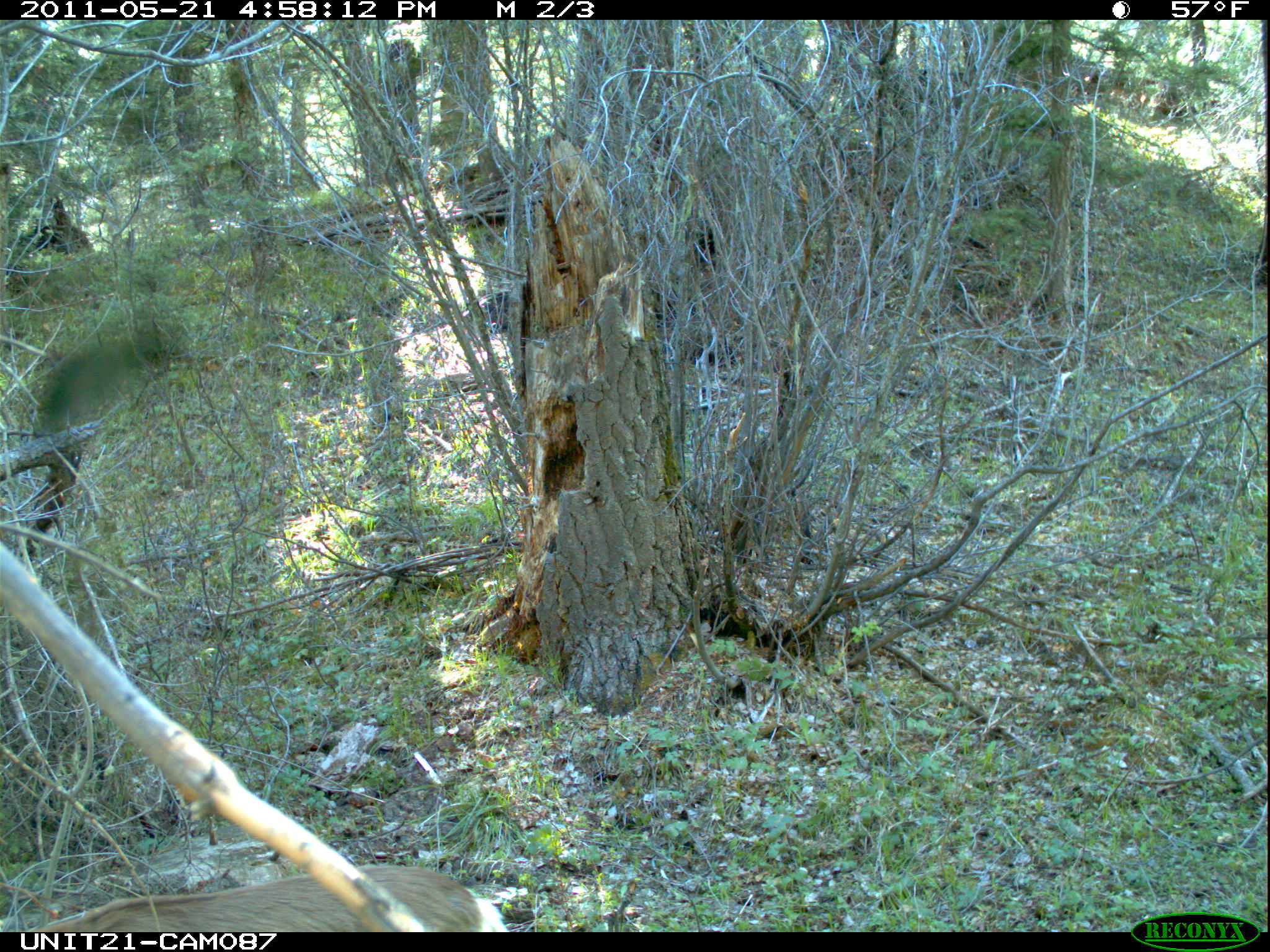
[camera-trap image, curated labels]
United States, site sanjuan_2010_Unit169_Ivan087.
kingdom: Animalia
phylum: Chordata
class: Mammalia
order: Artiodactyla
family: Cervidae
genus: Odocoileus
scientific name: Odocoileus hemionus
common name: mule deer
Odocoileus hemionus (mule deer).